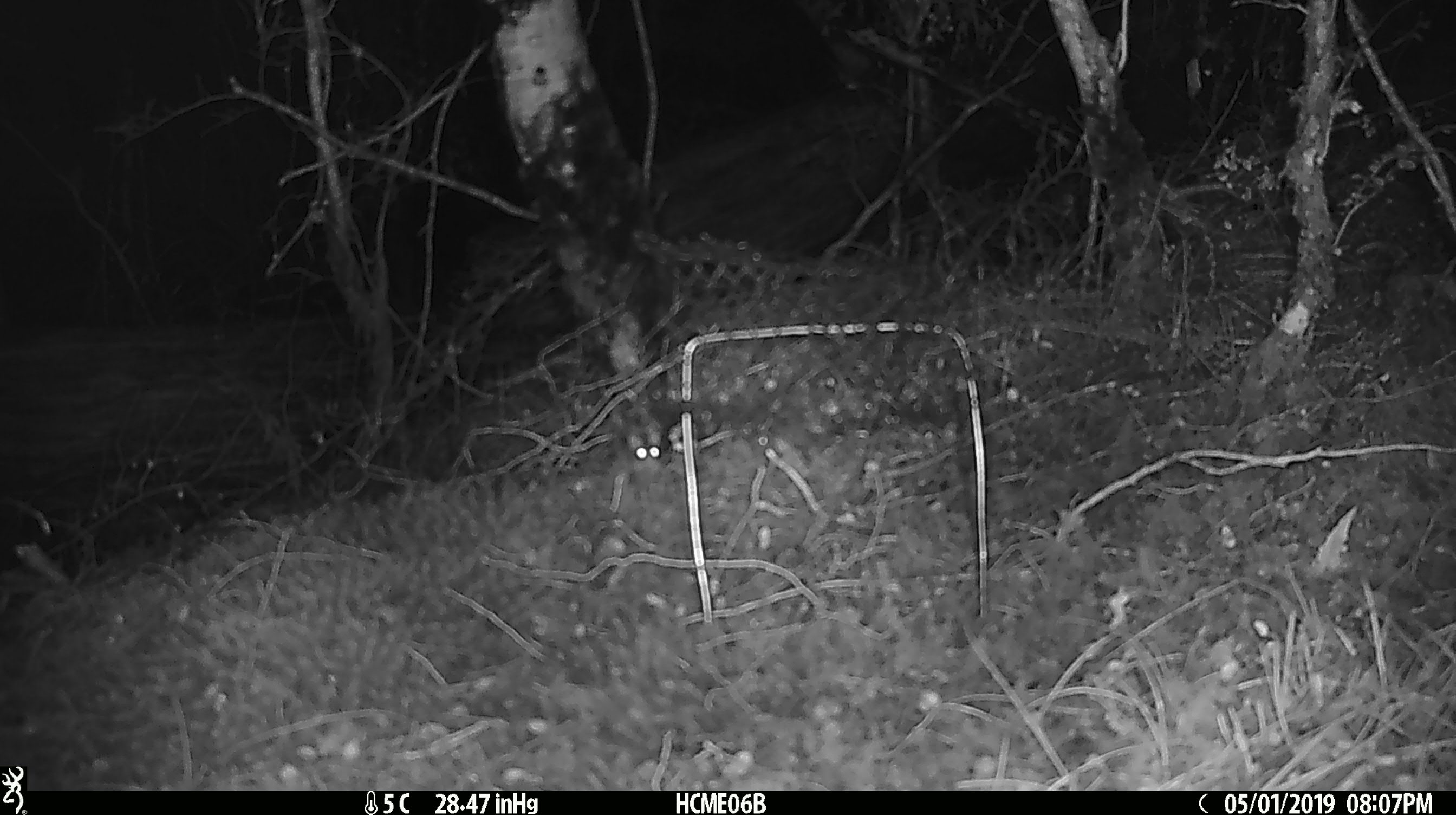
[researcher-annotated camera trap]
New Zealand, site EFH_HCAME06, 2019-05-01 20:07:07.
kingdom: Animalia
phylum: Chordata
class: Mammalia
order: Rodentia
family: Muridae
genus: Mus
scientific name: Mus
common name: mouse